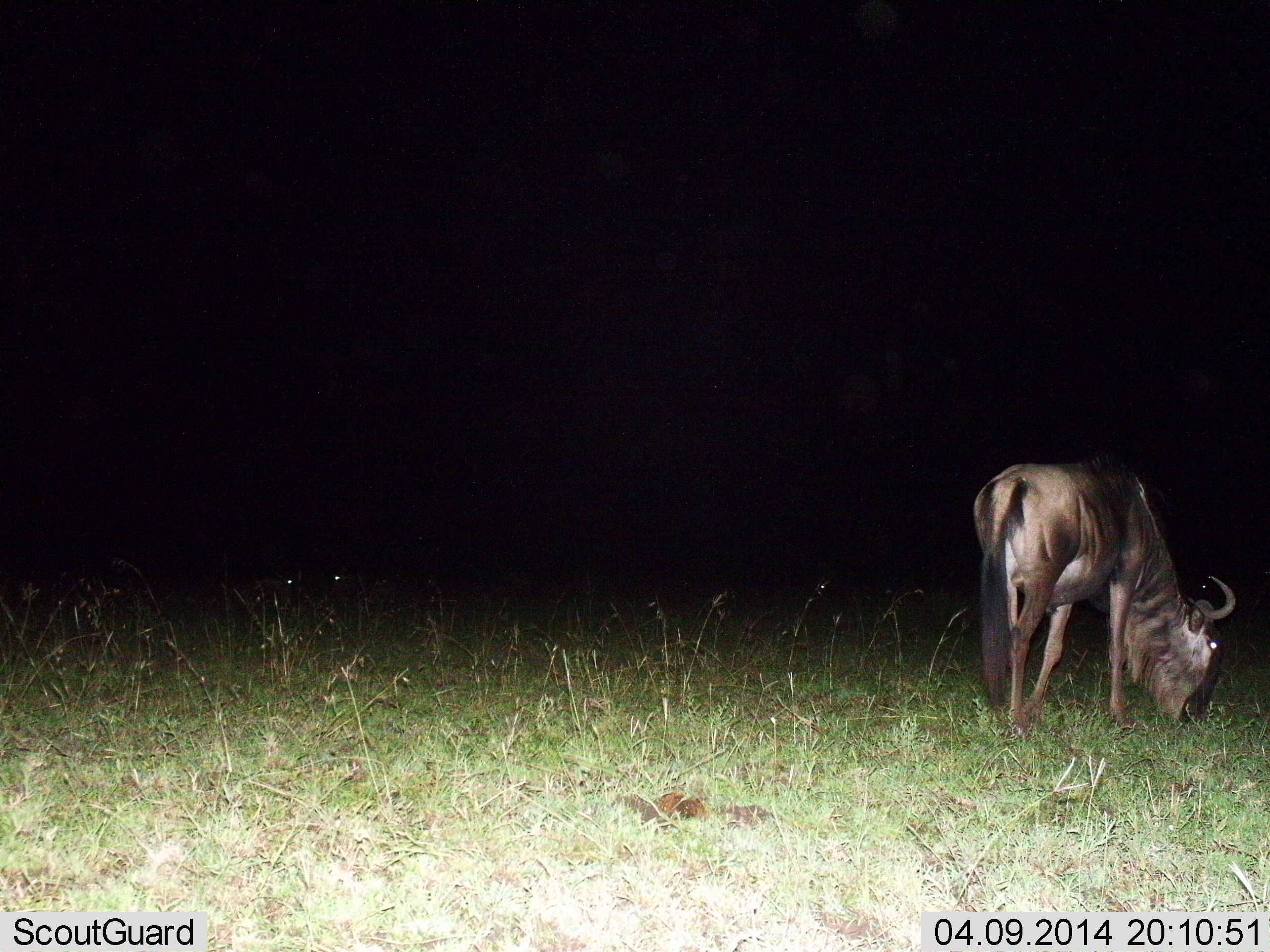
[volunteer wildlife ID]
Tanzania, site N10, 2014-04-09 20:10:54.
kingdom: Animalia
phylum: Chordata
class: Mammalia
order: Artiodactyla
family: Bovidae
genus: Connochaetes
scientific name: Connochaetes taurinus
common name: blue wildebeest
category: wildebeest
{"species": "wildebeest (blue wildebeest) (Connochaetes taurinus)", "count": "1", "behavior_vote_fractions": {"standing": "20%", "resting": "0%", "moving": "0%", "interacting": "0%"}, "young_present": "0%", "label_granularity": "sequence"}